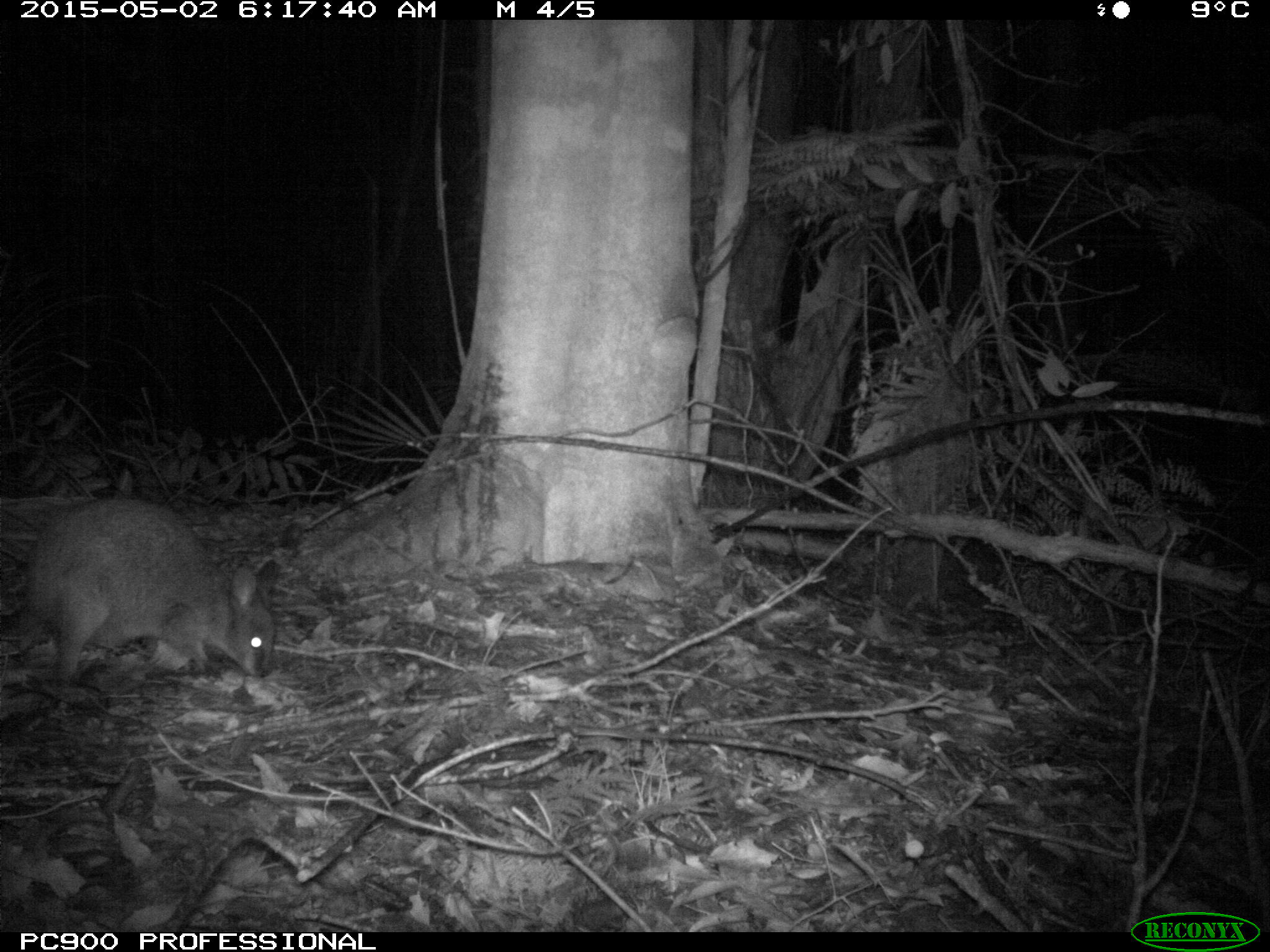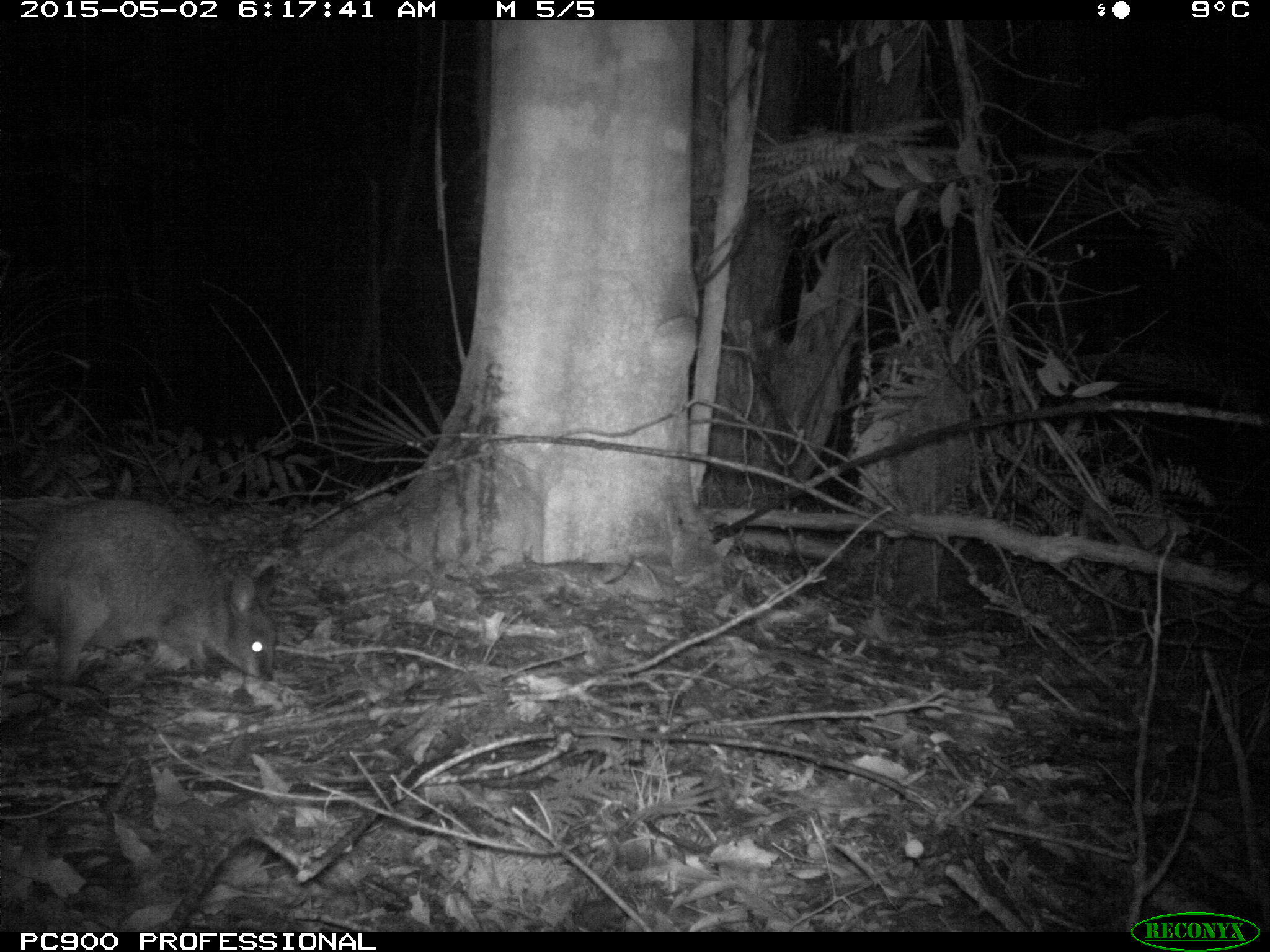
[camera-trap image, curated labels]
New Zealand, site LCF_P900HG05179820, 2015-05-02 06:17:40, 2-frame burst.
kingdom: Animalia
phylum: Chordata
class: Mammalia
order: Diprotodontia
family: Macropodidae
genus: Notamacropus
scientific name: Notamacropus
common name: wallaby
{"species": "wallaby (Notamacropus)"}